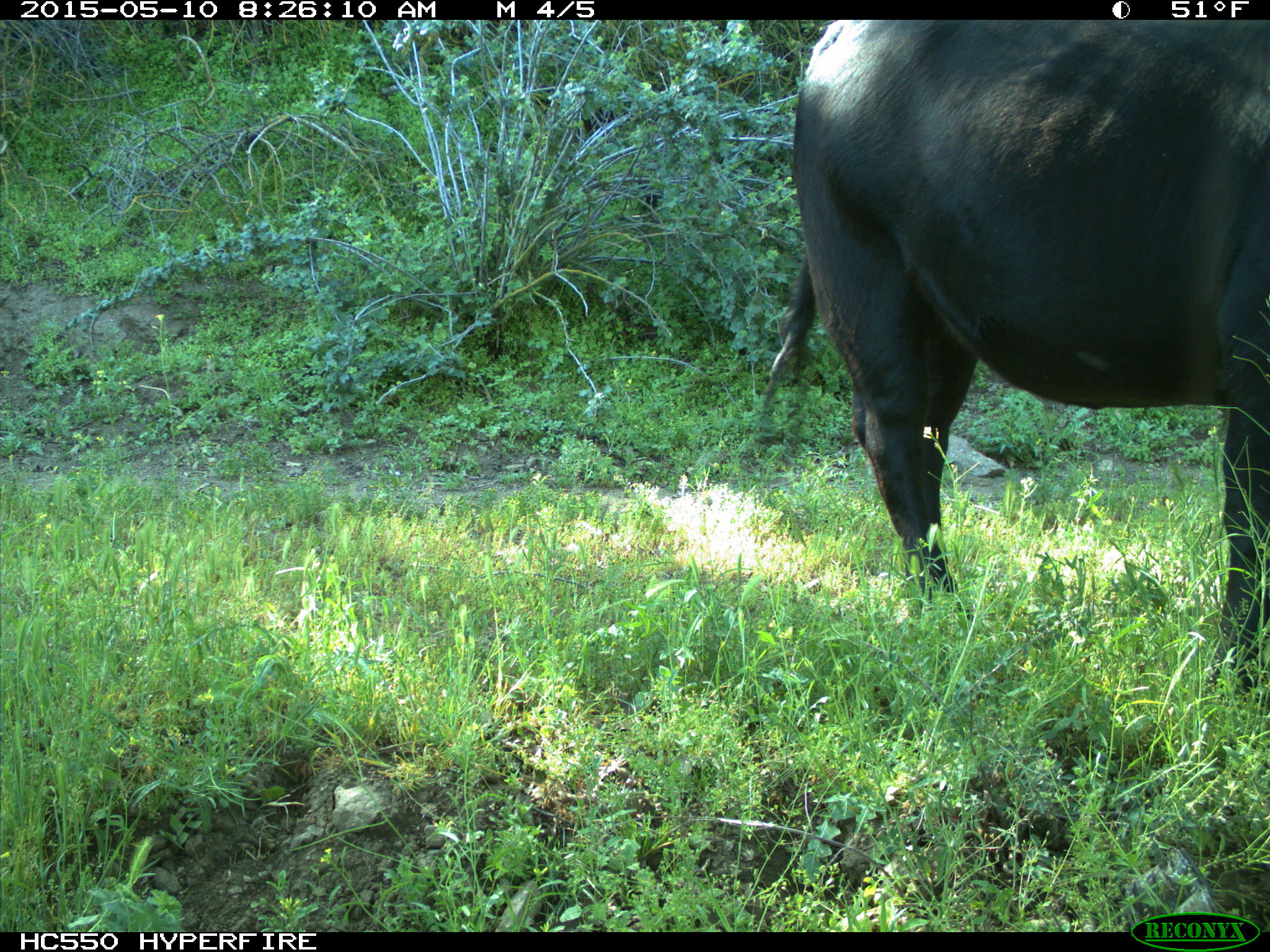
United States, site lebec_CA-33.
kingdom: Animalia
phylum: Chordata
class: Mammalia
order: Artiodactyla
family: Bovidae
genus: Bos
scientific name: Bos taurus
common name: domestic cow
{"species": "Bos taurus (domestic cow)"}